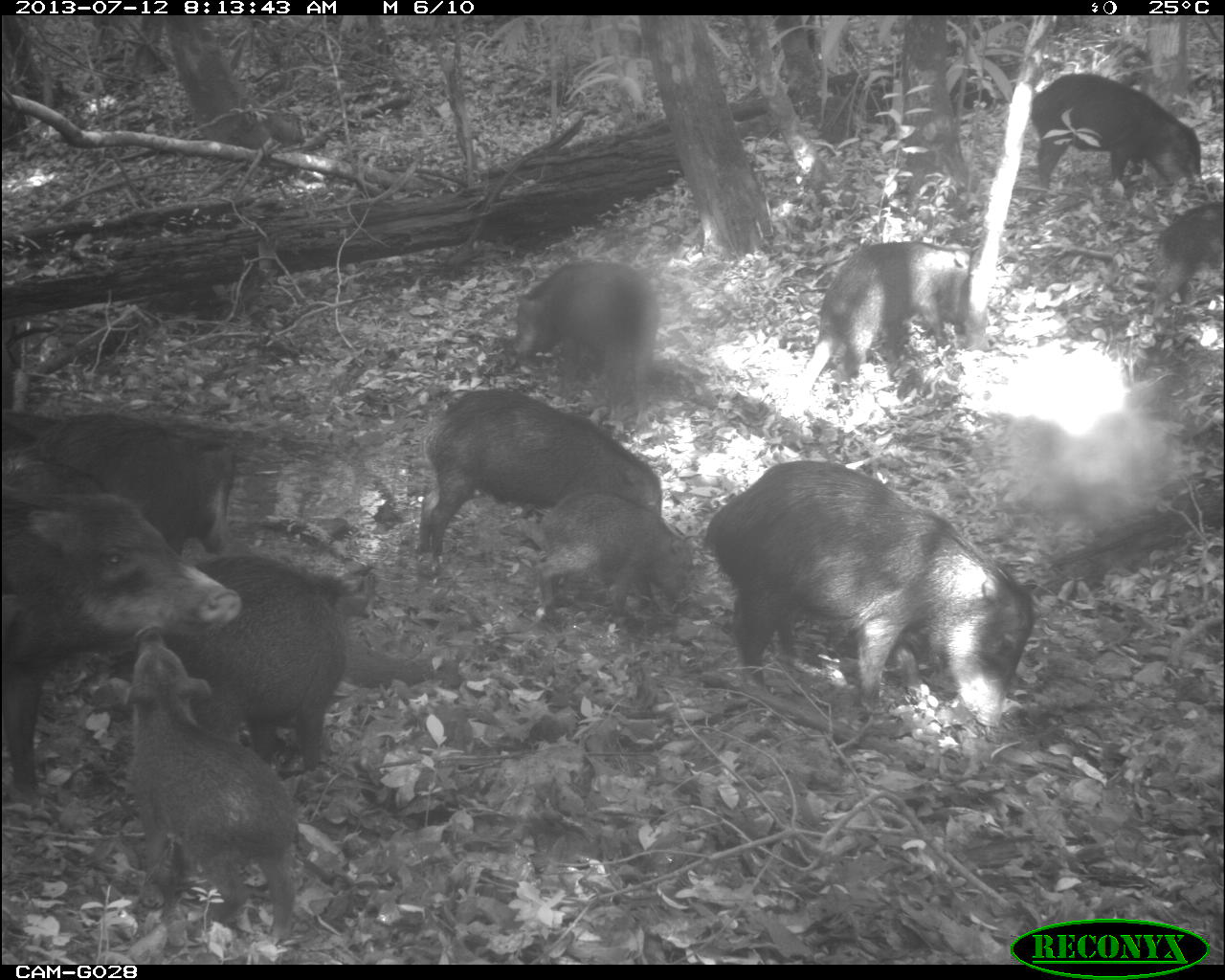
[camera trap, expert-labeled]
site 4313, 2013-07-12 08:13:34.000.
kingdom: Animalia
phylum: Chordata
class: Mammalia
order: Artiodactyla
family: Tayassuidae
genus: Tayassu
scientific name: Tayassu pecari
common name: white-lipped peccary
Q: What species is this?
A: Tayassu pecari (white-lipped peccary).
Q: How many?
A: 20.